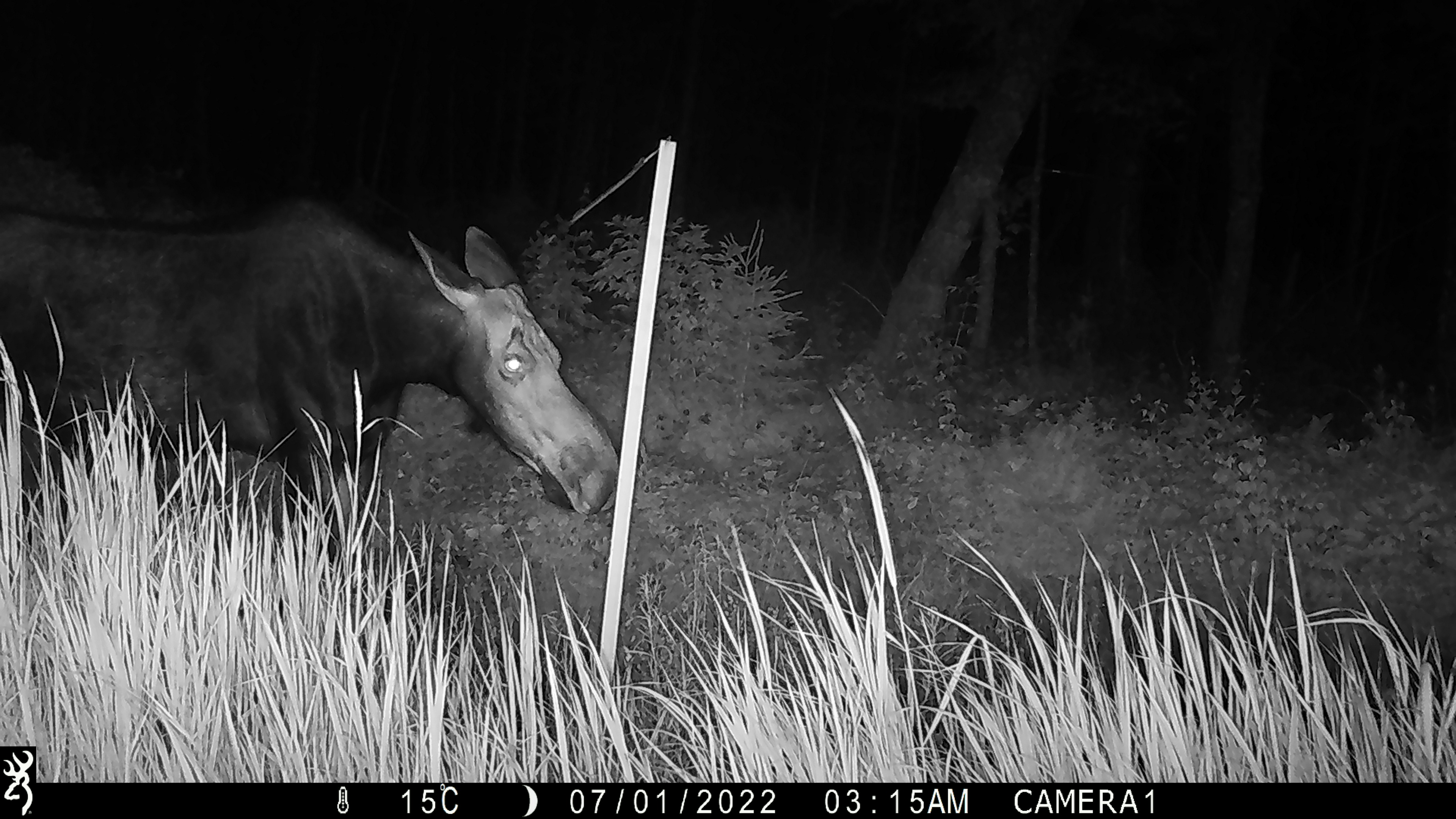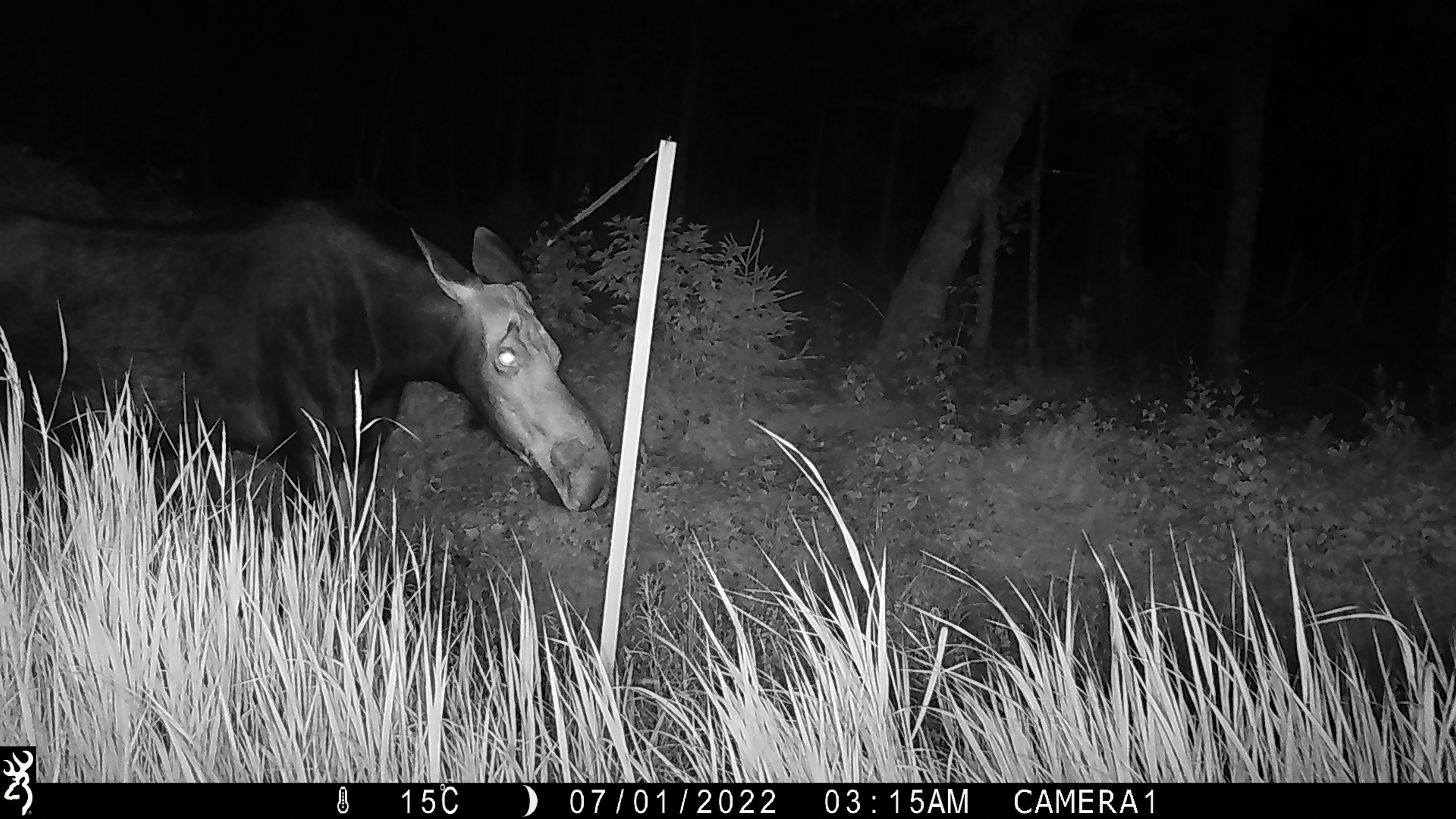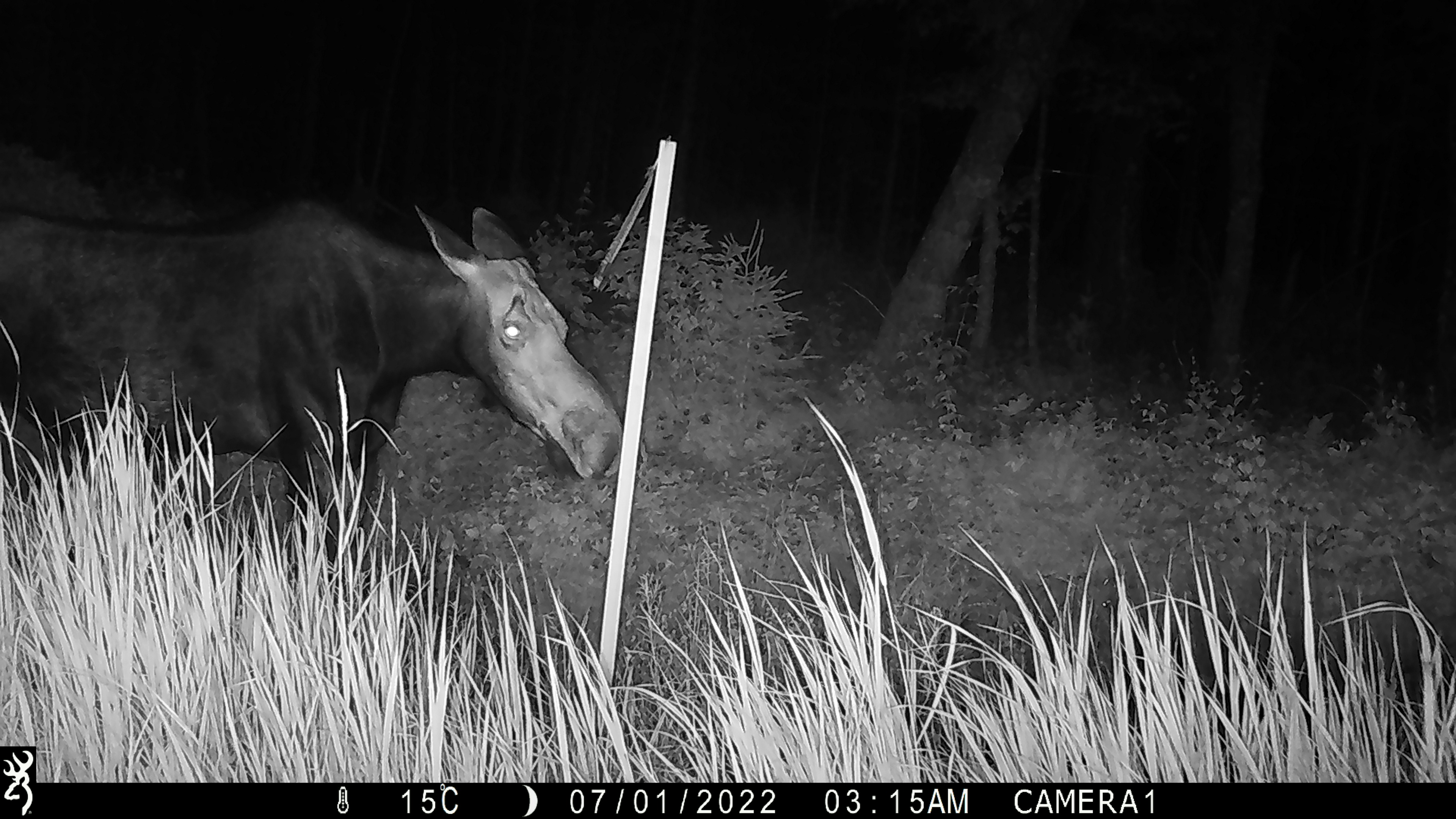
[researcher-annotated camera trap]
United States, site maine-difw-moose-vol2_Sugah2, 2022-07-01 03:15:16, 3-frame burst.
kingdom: Animalia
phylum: Chordata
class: Mammalia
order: Artiodactyla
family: Cervidae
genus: Alces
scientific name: Alces alces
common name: moose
Moose (Alces alces).